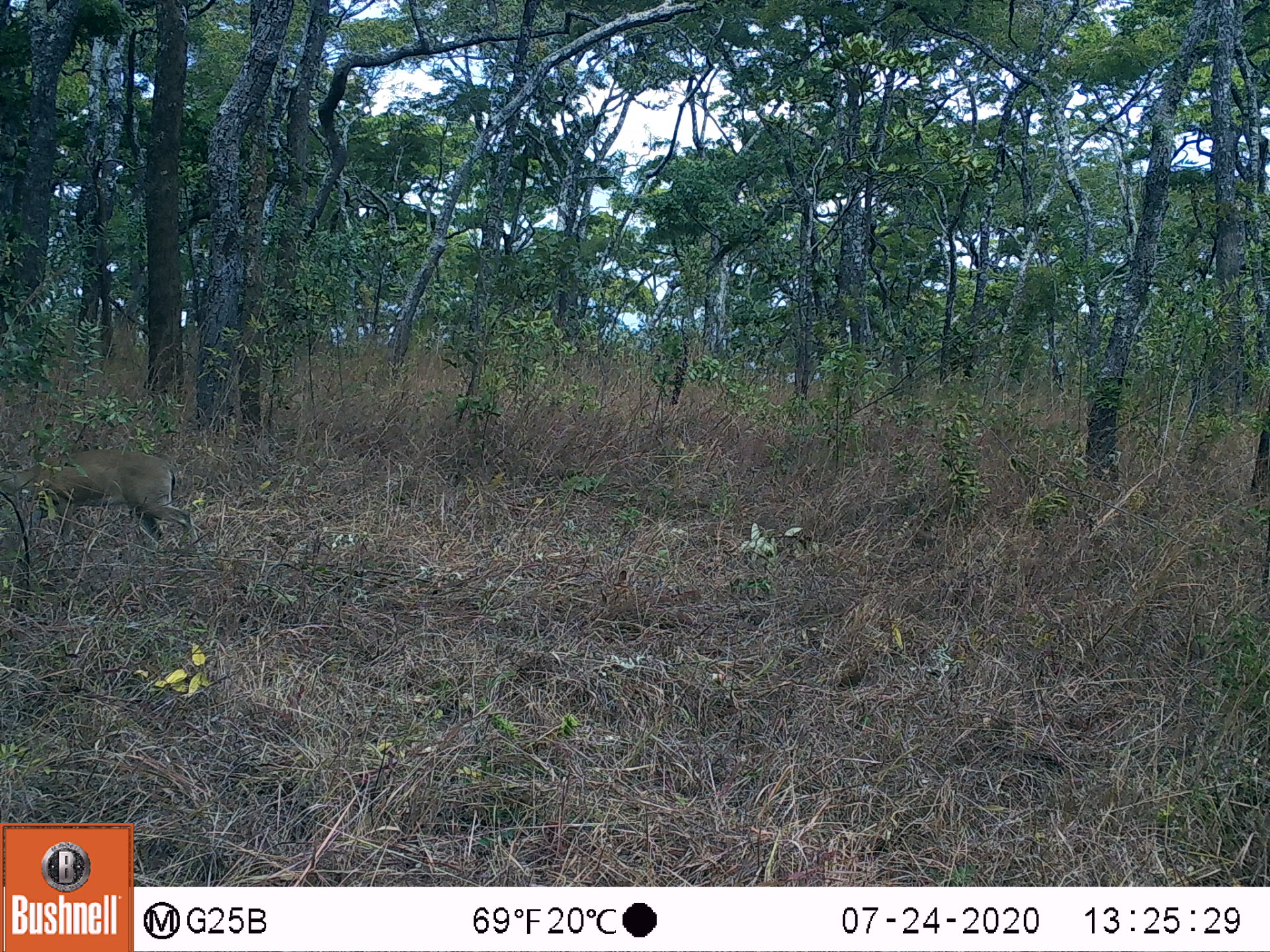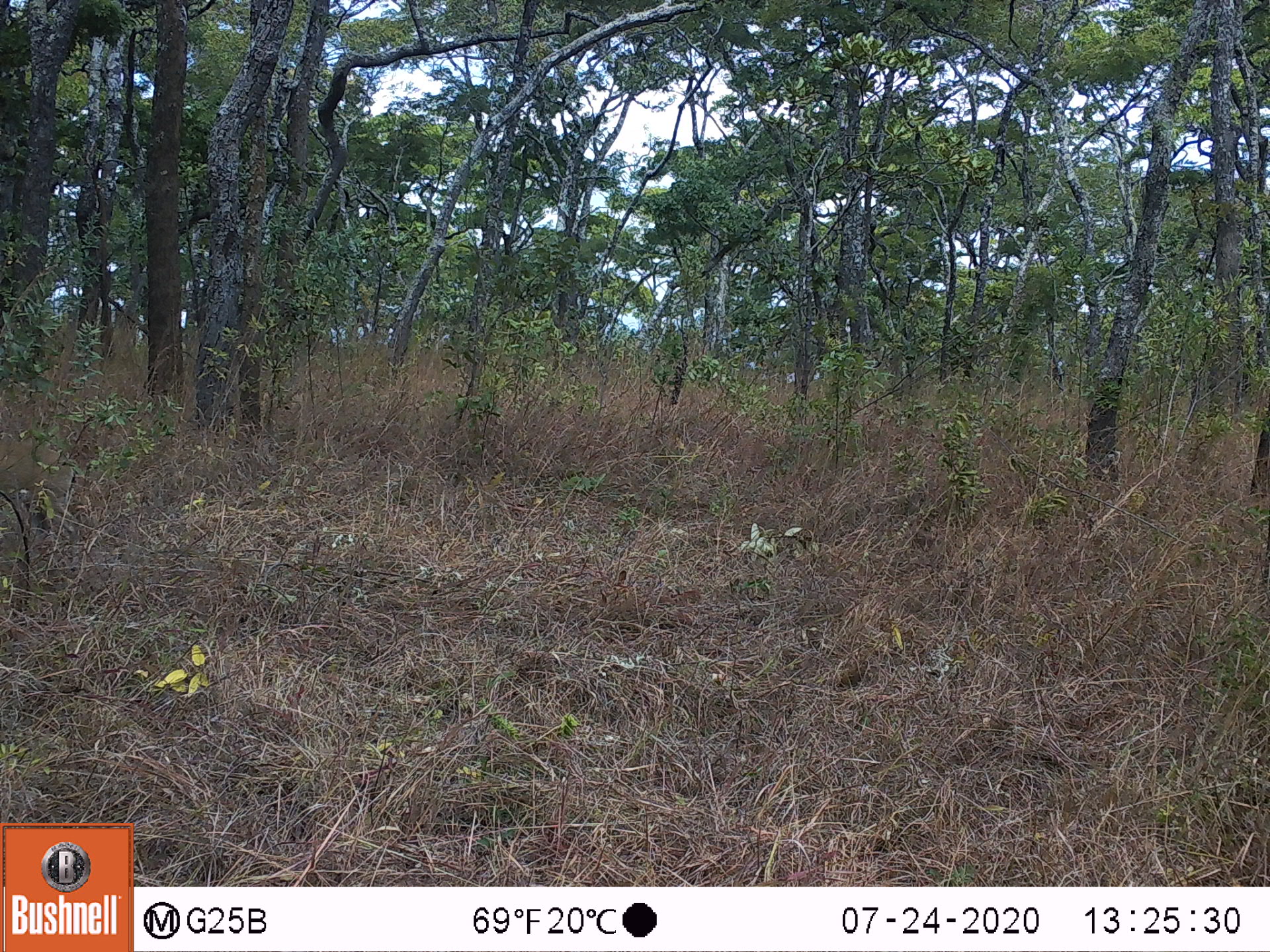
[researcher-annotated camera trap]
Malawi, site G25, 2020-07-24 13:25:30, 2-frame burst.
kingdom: Animalia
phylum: Chordata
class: Mammalia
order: Artiodactyla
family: Bovidae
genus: Sylvicapra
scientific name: Sylvicapra grimmia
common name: common duiker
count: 1